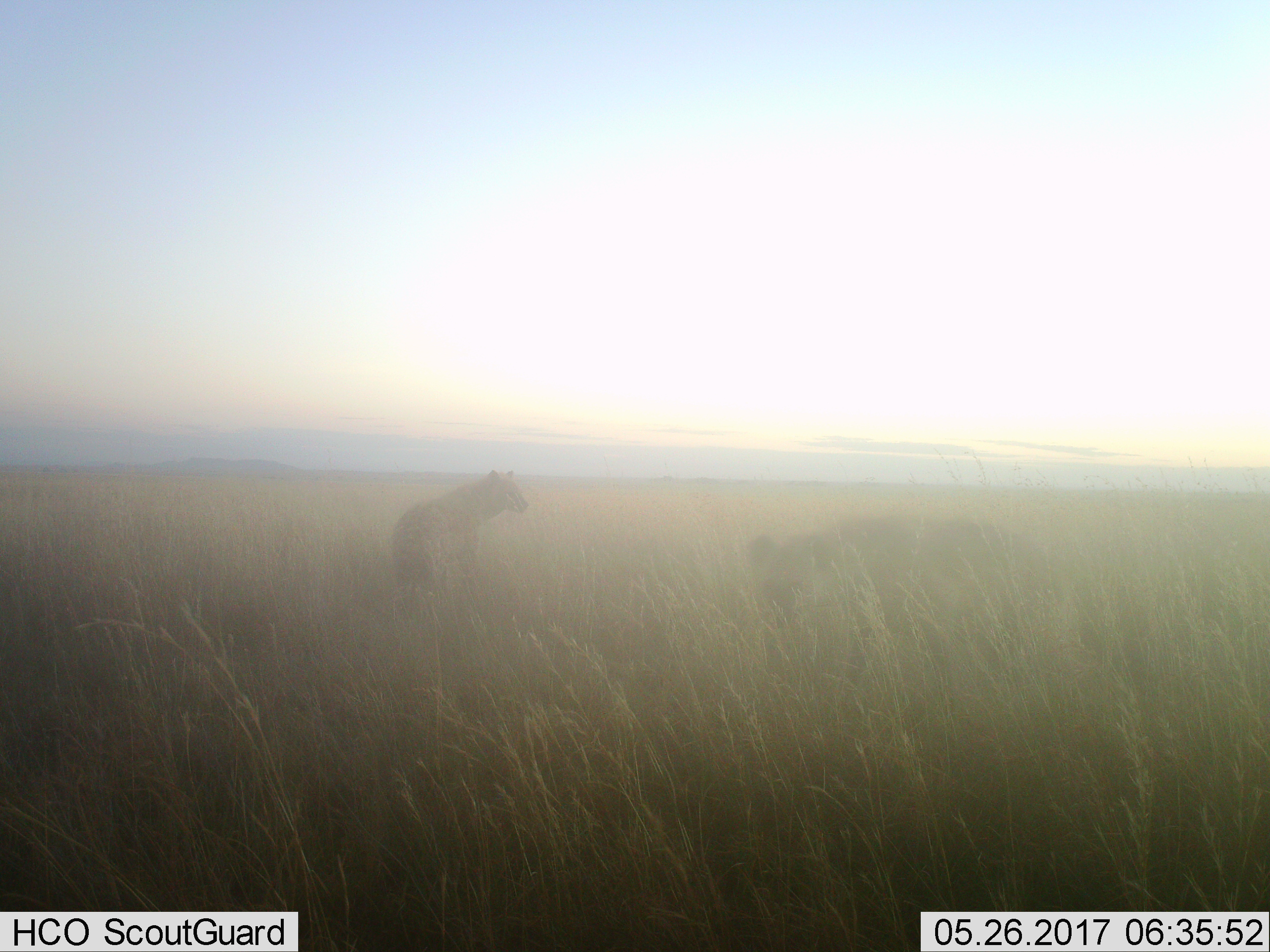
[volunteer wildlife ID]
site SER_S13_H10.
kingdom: Animalia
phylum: Chordata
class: Mammalia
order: Carnivora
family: Hyaenidae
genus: Crocuta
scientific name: Crocuta crocuta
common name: spotted hyena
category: hyenaspotted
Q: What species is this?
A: Hyenaspotted (spotted hyena) (Crocuta crocuta).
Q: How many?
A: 2.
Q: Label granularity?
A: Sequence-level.